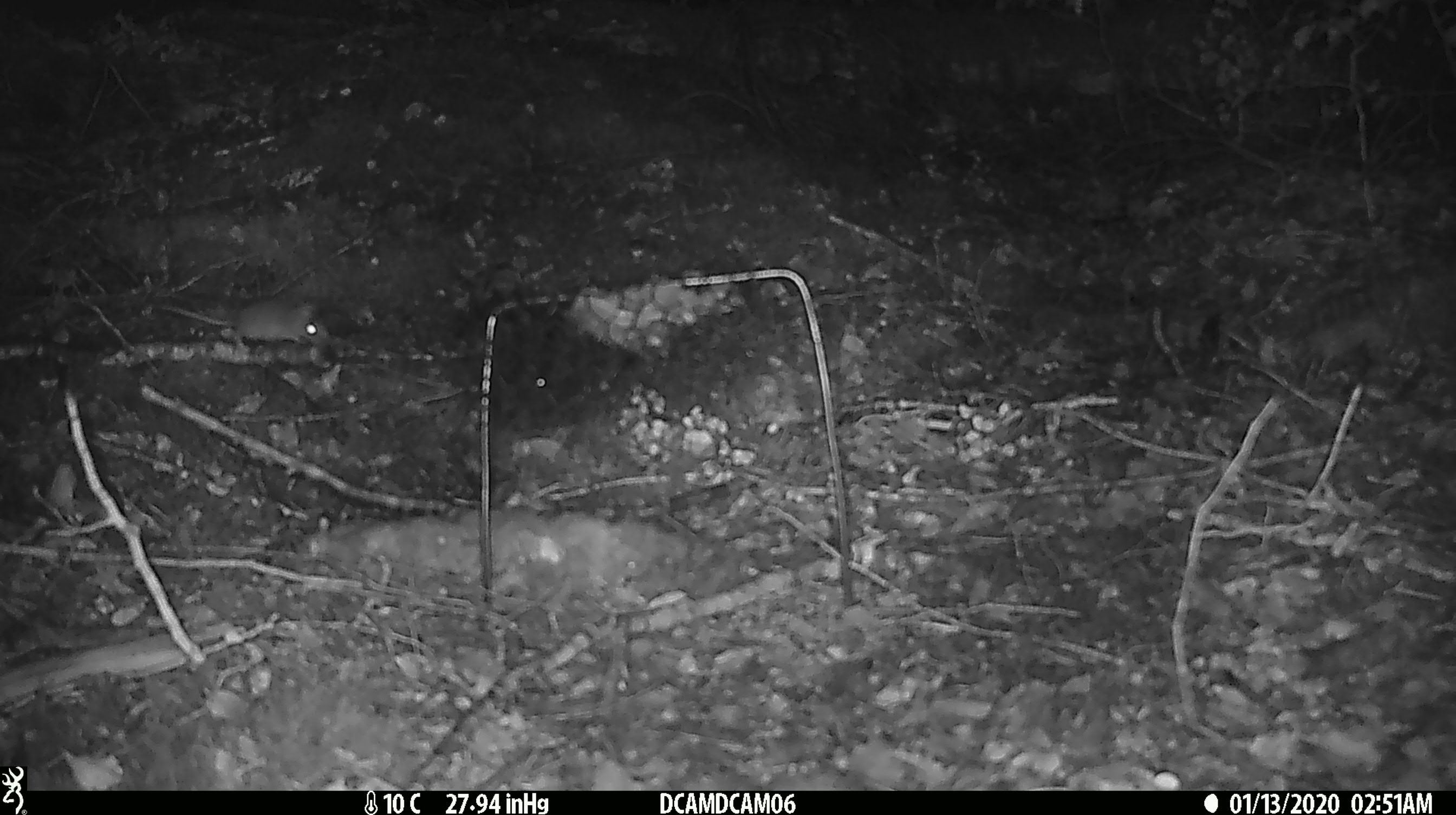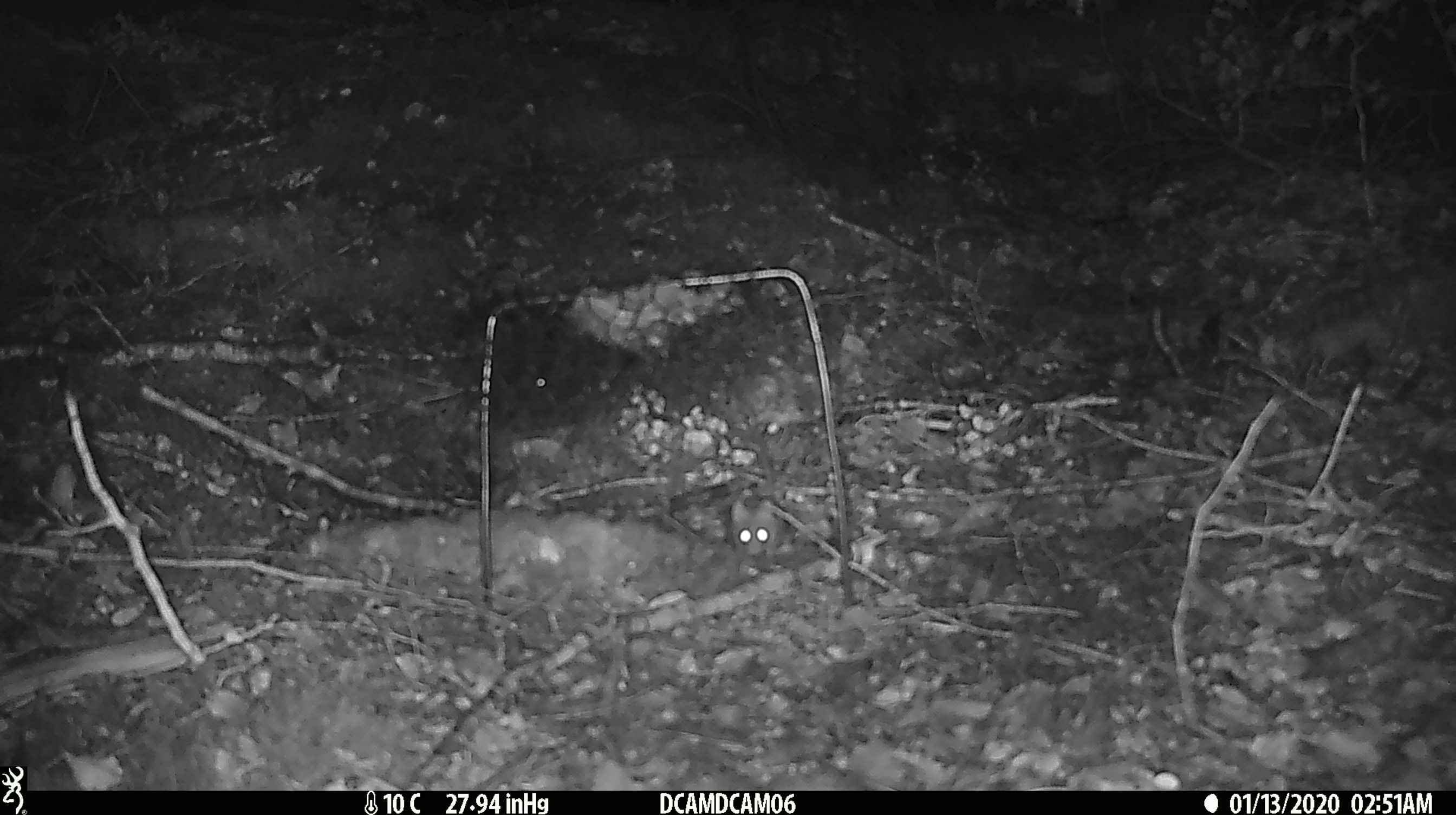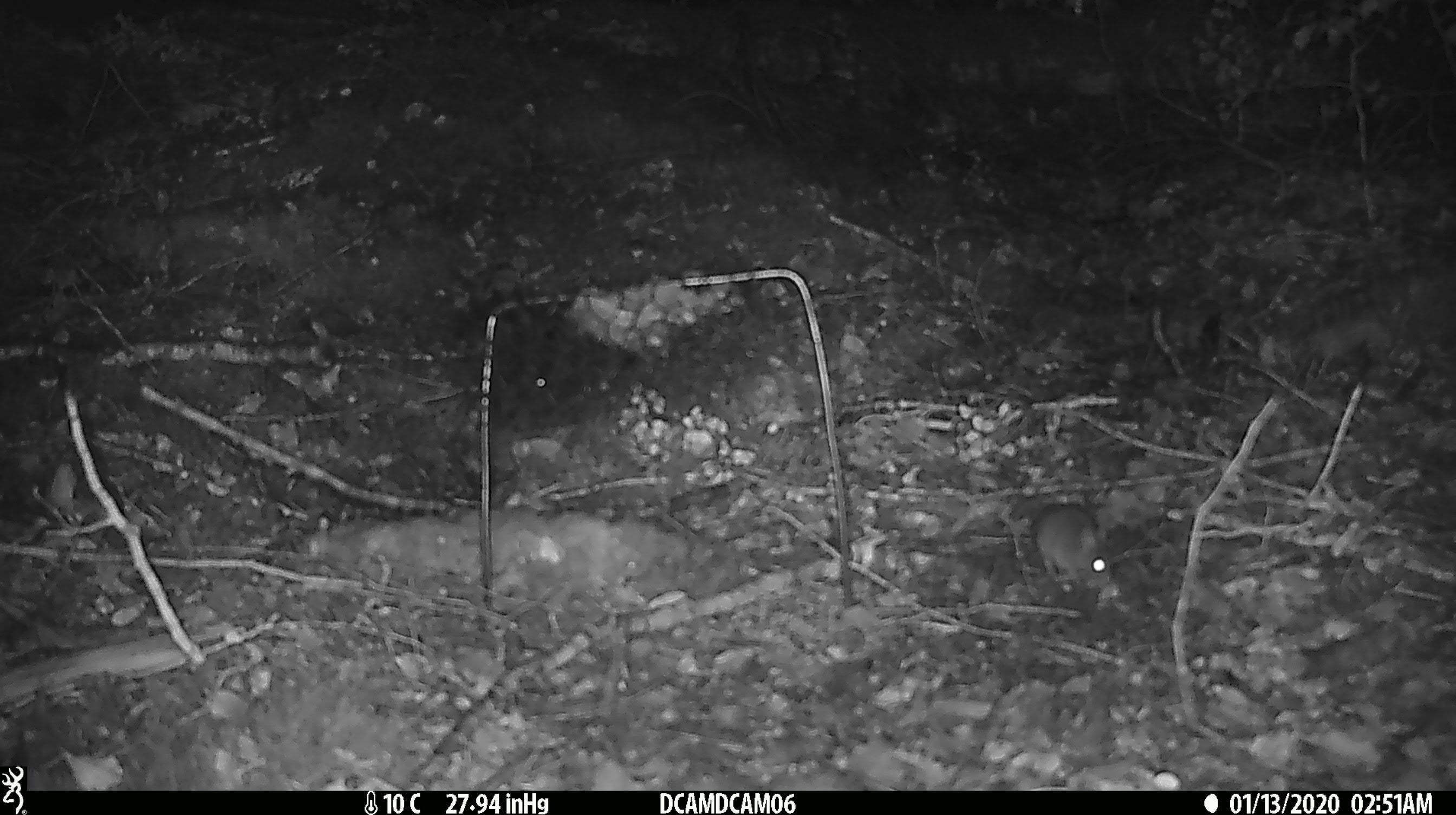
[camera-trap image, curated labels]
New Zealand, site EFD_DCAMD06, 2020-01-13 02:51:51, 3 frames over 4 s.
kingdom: Animalia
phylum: Chordata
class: Mammalia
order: Rodentia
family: Muridae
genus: Mus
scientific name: Mus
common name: mouse